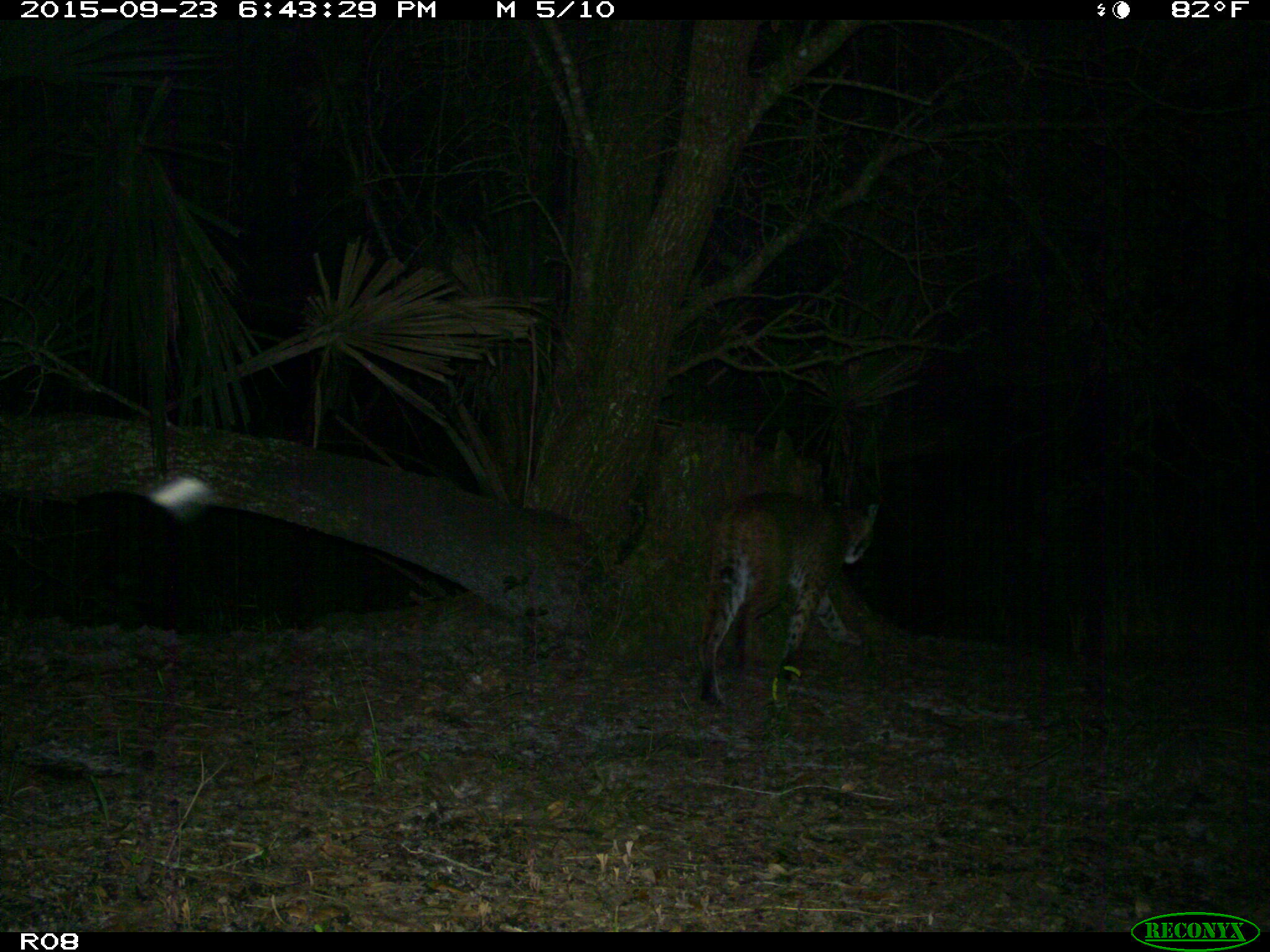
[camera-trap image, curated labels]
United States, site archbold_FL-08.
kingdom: Animalia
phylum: Chordata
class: Mammalia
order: Carnivora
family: Felidae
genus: Lynx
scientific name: Lynx rufus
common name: bobcat